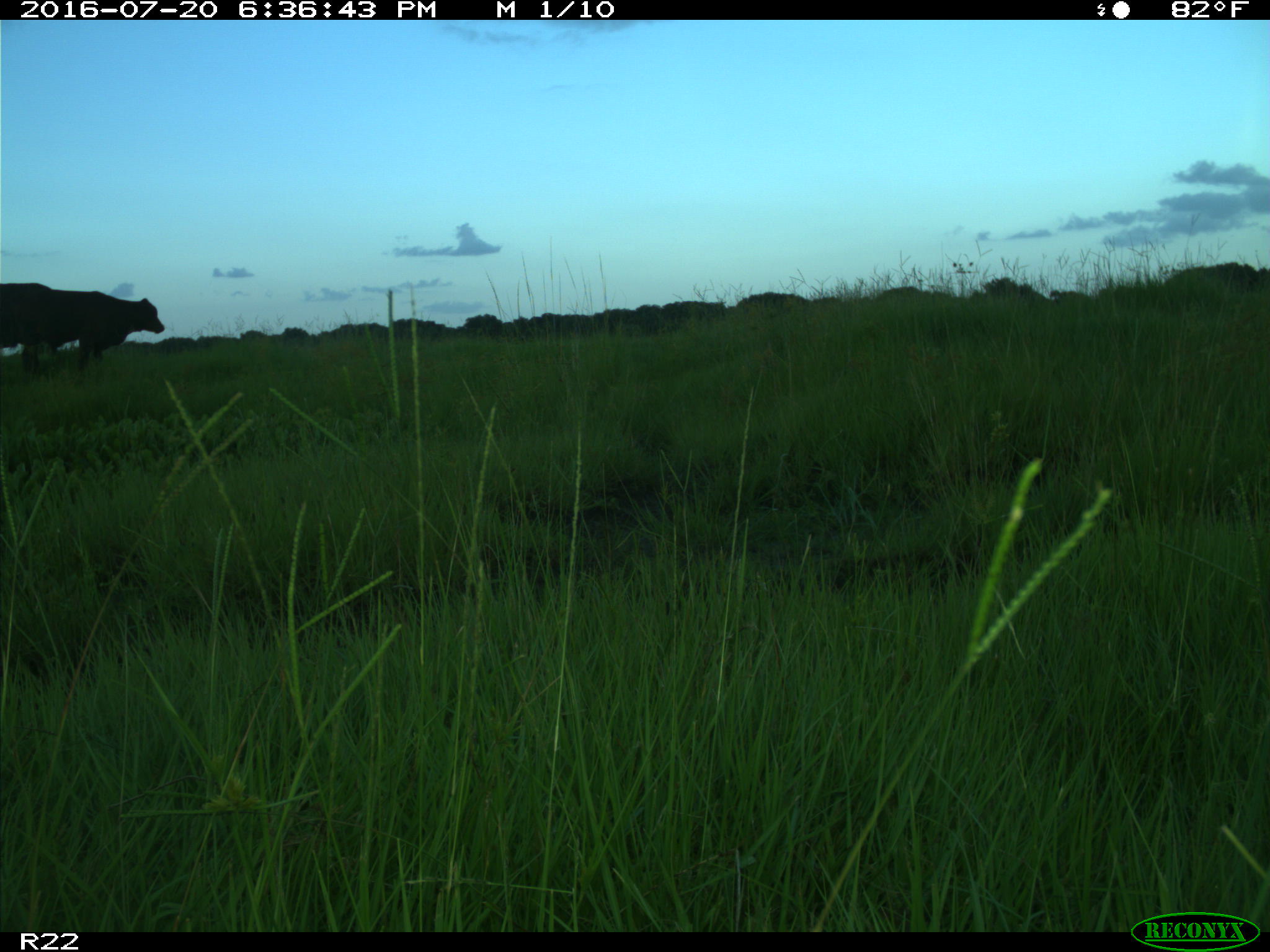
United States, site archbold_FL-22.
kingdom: Animalia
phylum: Chordata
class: Mammalia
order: Artiodactyla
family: Bovidae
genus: Bos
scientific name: Bos taurus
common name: domestic cow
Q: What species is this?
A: Bos taurus (domestic cow).